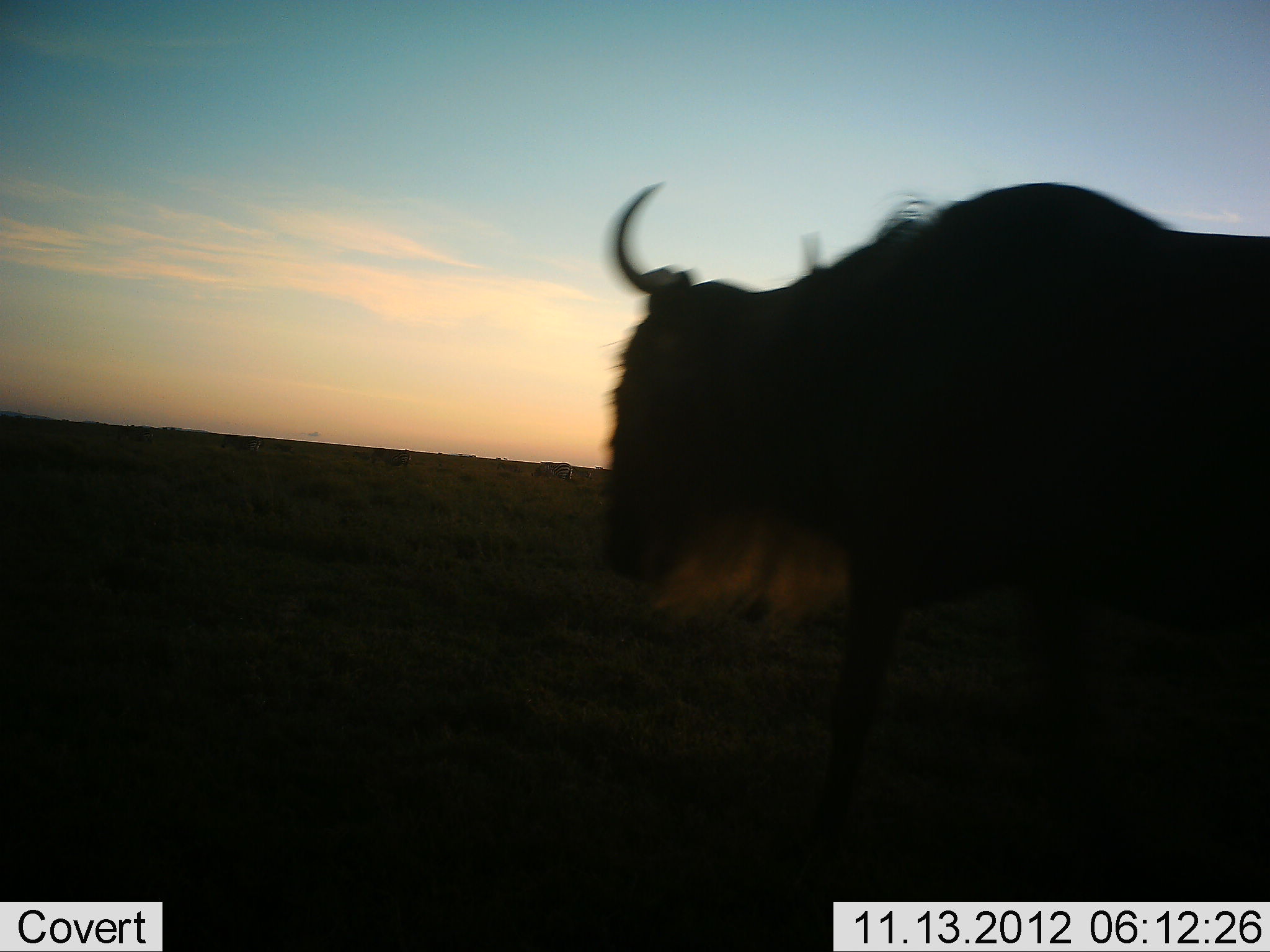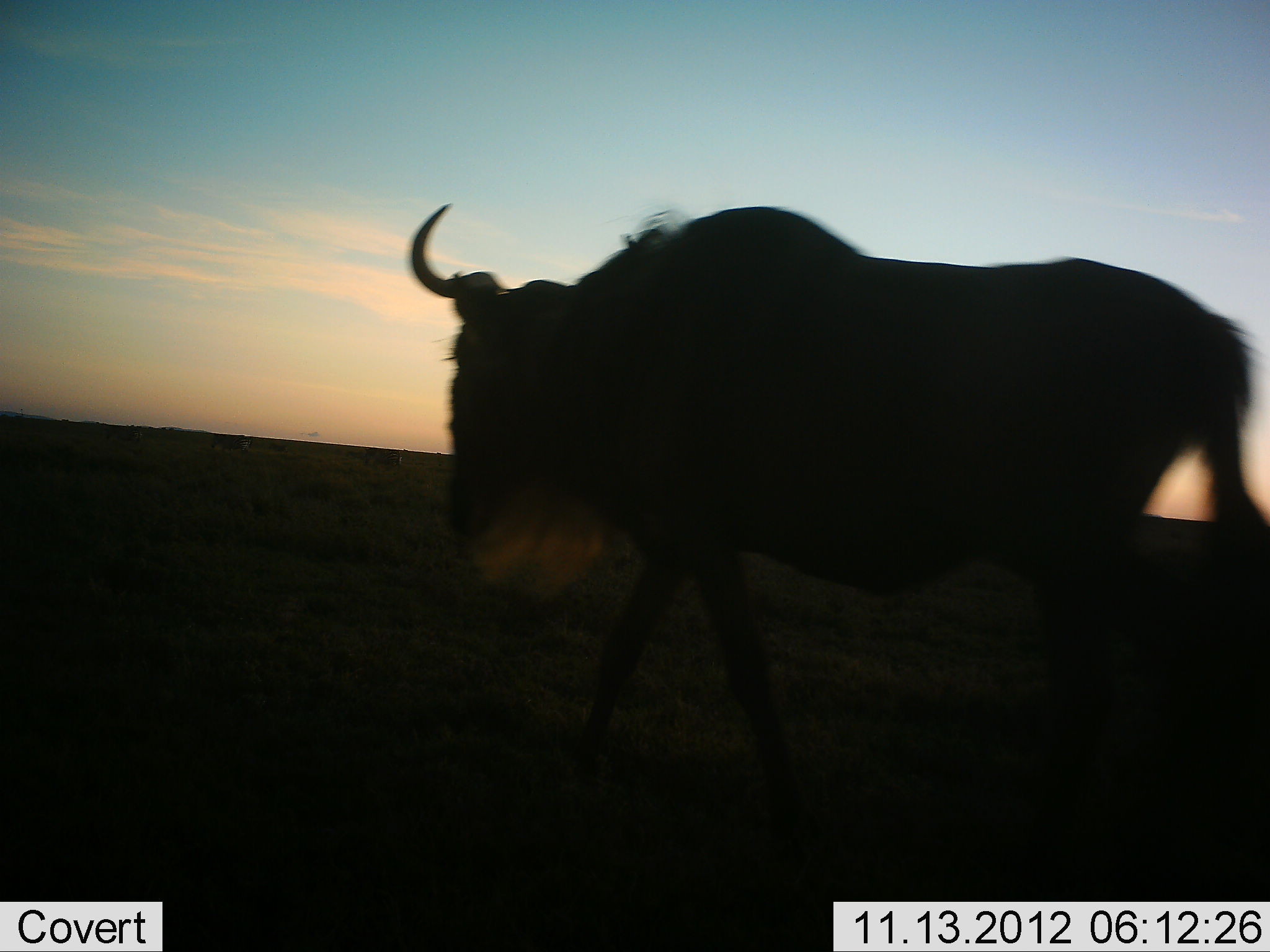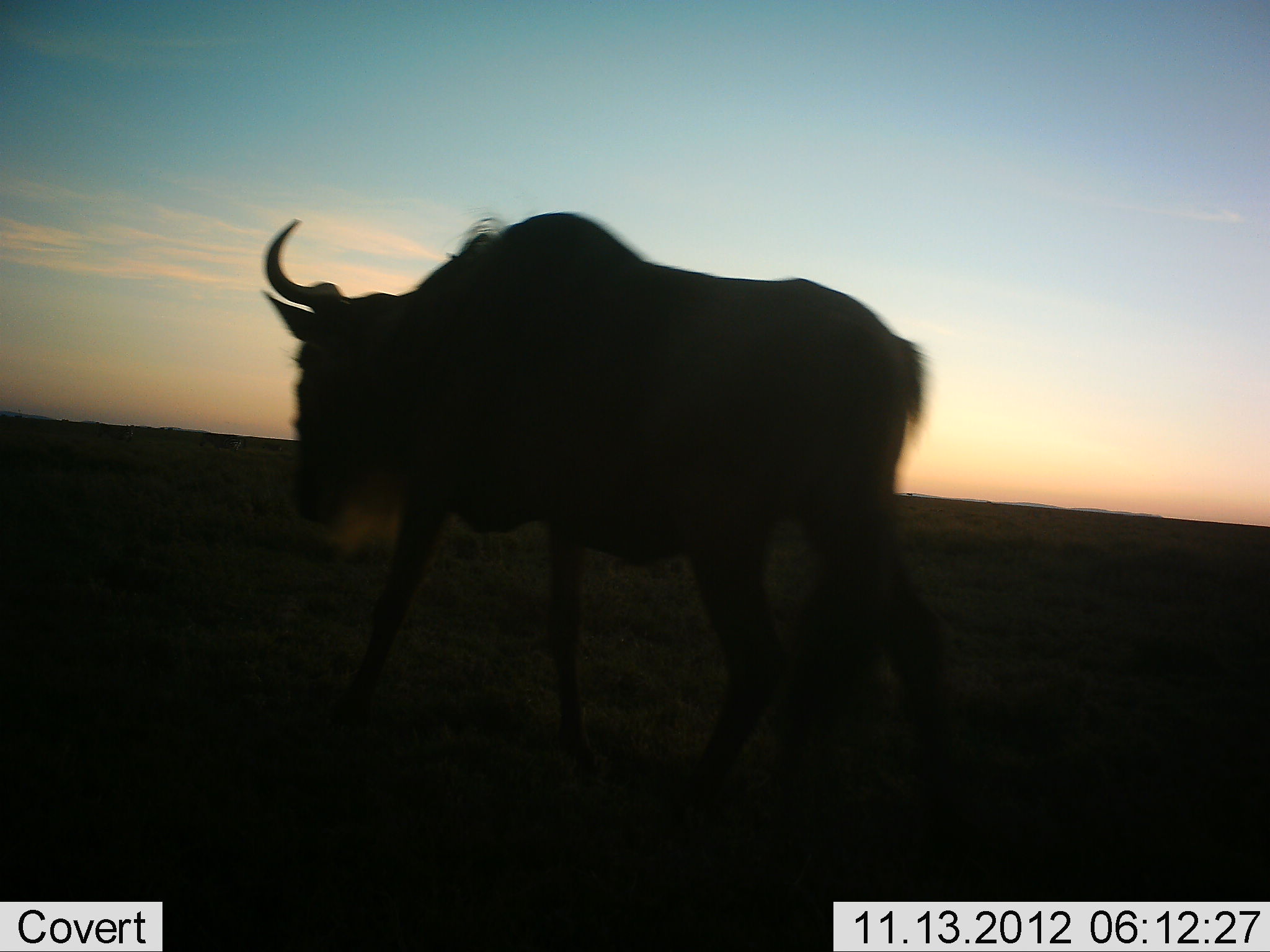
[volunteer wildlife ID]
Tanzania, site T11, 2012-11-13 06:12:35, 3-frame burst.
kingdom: Animalia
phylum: Chordata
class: Mammalia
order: Artiodactyla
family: Bovidae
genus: Connochaetes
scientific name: Connochaetes taurinus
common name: blue wildebeest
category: wildebeest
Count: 1.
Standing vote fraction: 10%.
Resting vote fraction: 0%.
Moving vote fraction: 90%.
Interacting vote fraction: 0%.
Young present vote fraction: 0%.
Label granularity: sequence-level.